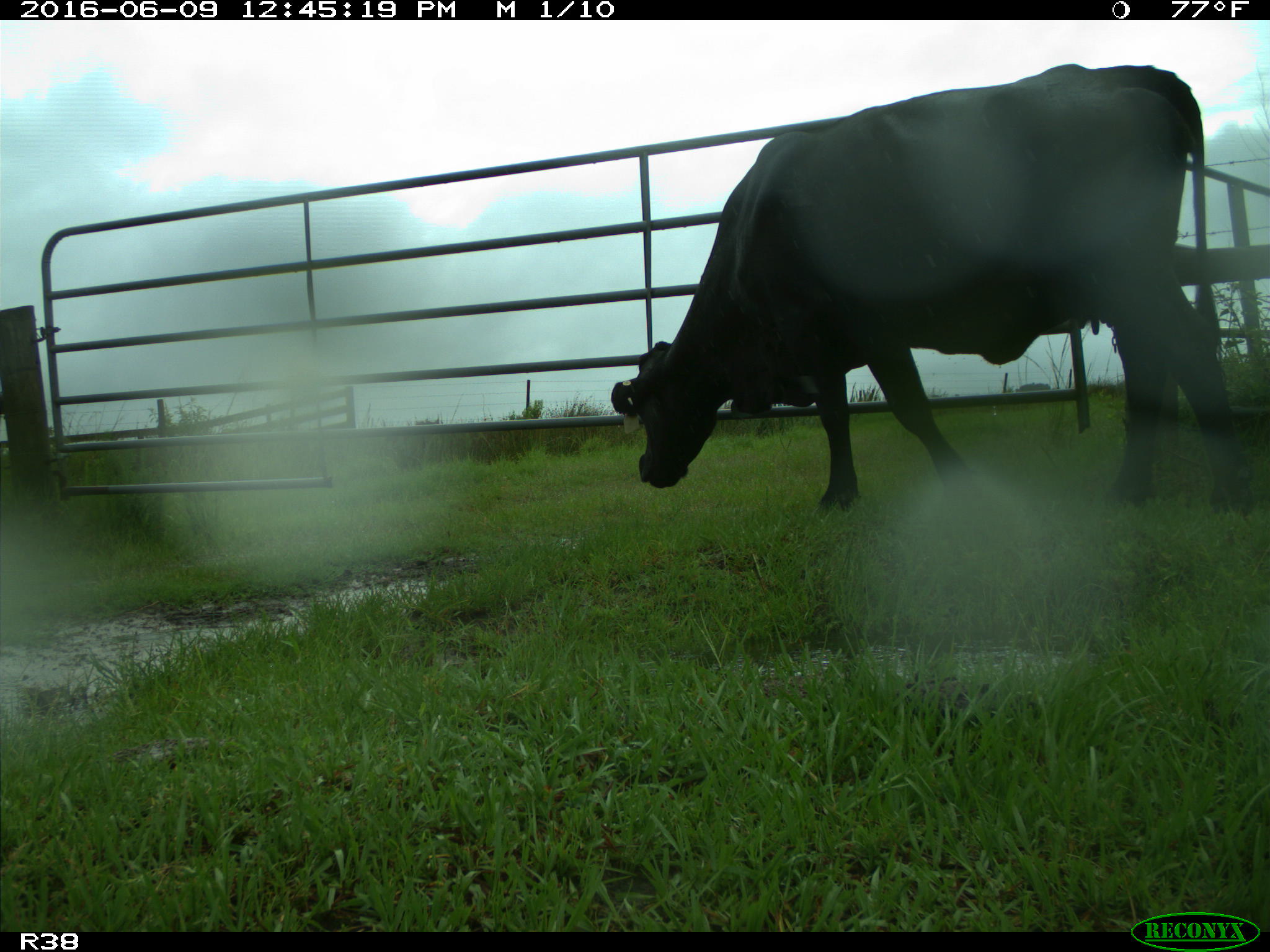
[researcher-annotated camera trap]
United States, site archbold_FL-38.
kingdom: Animalia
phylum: Chordata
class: Mammalia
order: Artiodactyla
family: Bovidae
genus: Bos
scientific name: Bos taurus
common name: domestic cow